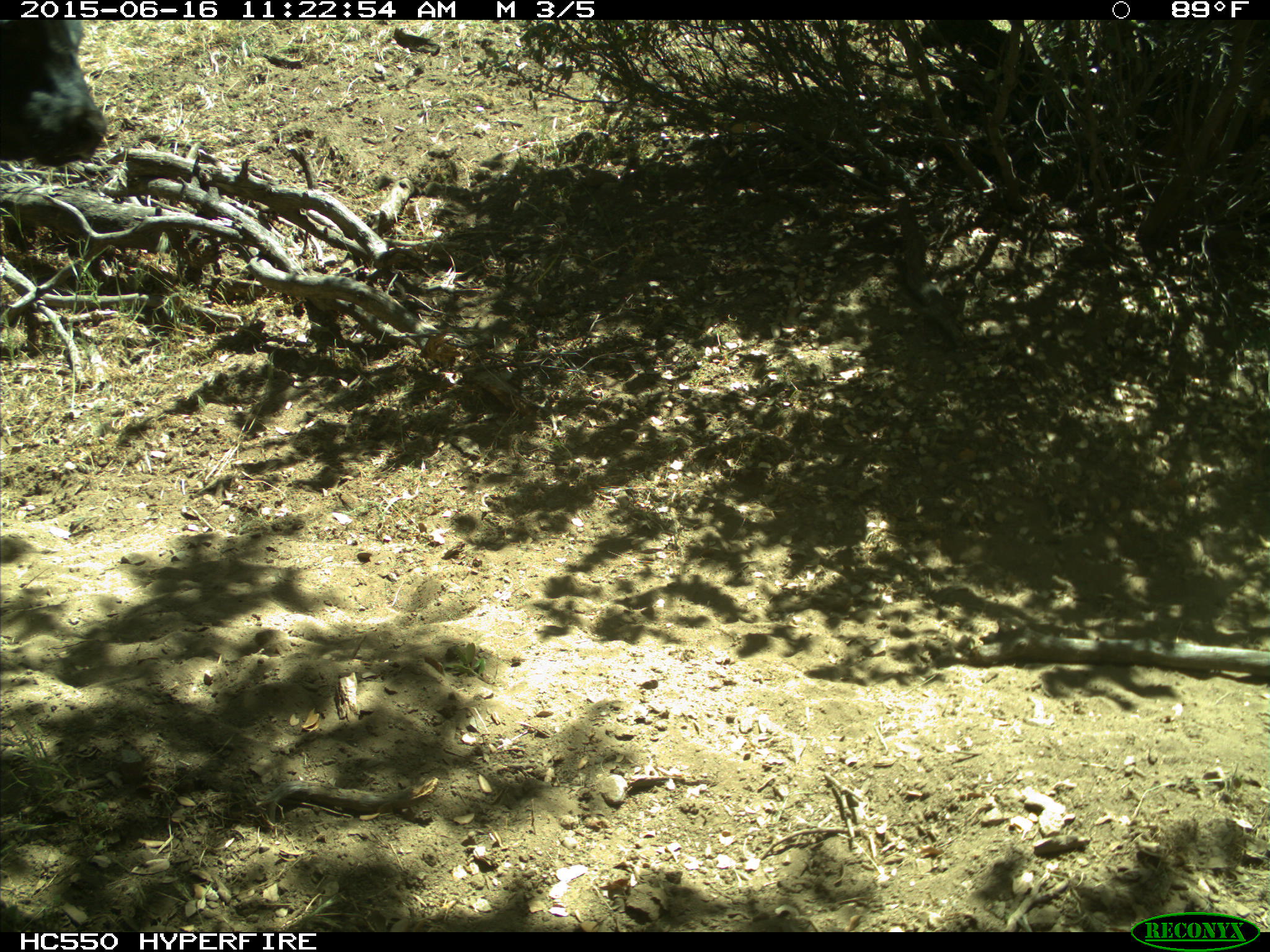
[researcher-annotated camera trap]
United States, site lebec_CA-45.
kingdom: Animalia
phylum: Chordata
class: Mammalia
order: Artiodactyla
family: Bovidae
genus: Bos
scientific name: Bos taurus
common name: domestic cow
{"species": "Bos taurus (domestic cow)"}